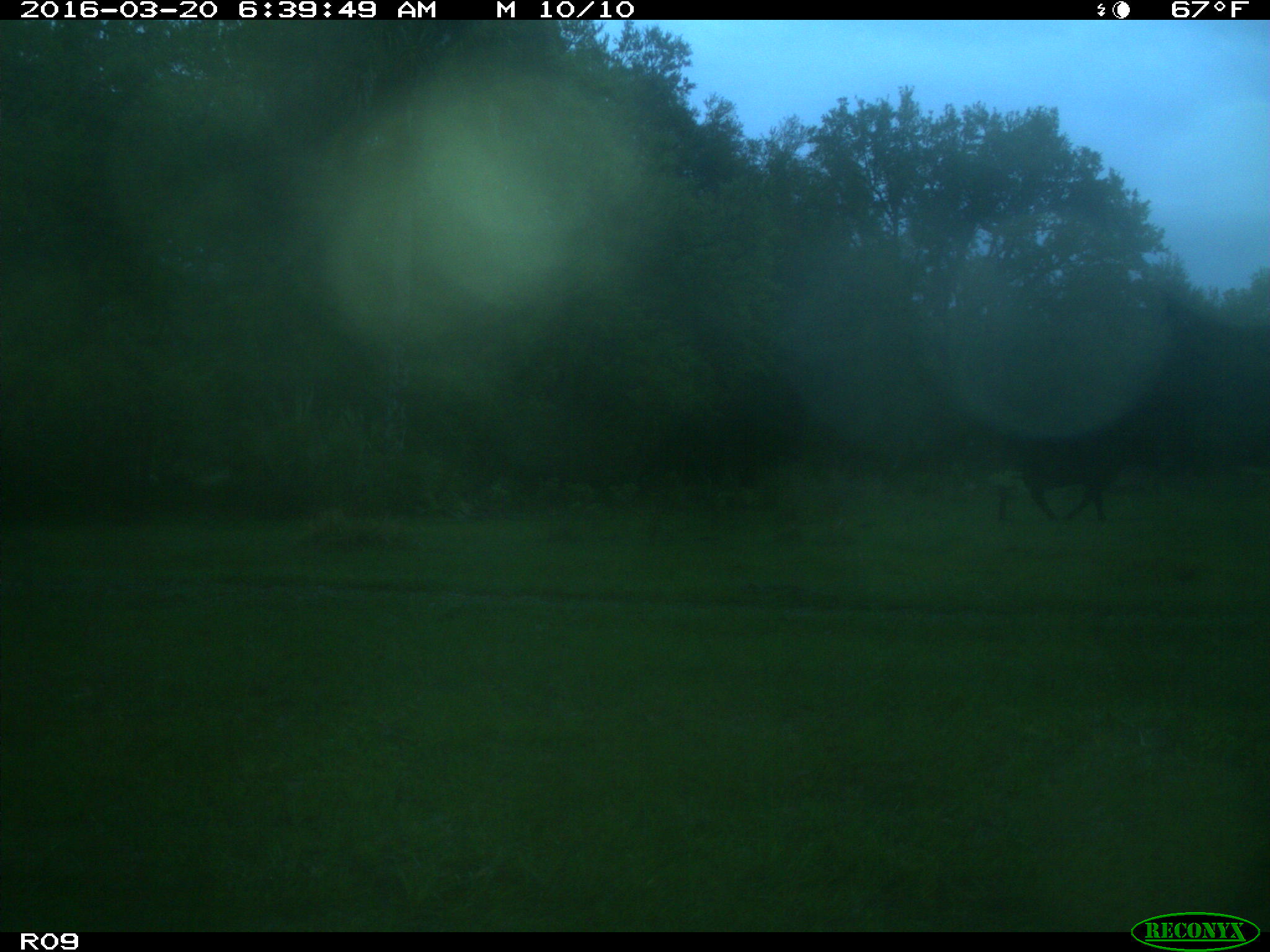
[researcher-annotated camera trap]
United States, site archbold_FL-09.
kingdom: Animalia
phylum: Chordata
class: Mammalia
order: Artiodactyla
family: Bovidae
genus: Bos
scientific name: Bos taurus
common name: domestic cow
Bos taurus (domestic cow).